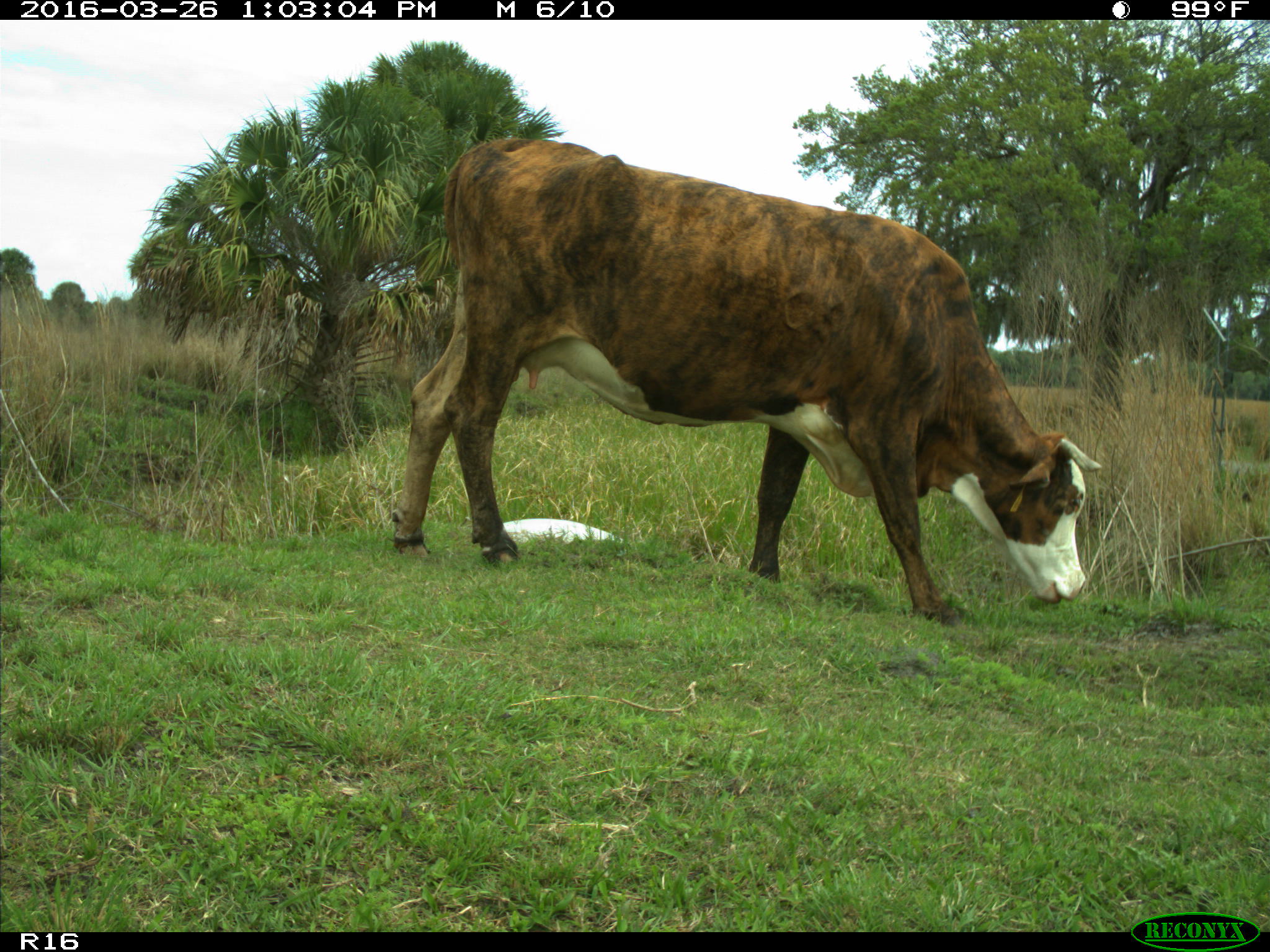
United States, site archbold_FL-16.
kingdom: Animalia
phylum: Chordata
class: Mammalia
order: Artiodactyla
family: Bovidae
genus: Bos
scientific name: Bos taurus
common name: domestic cow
Bos taurus (domestic cow).